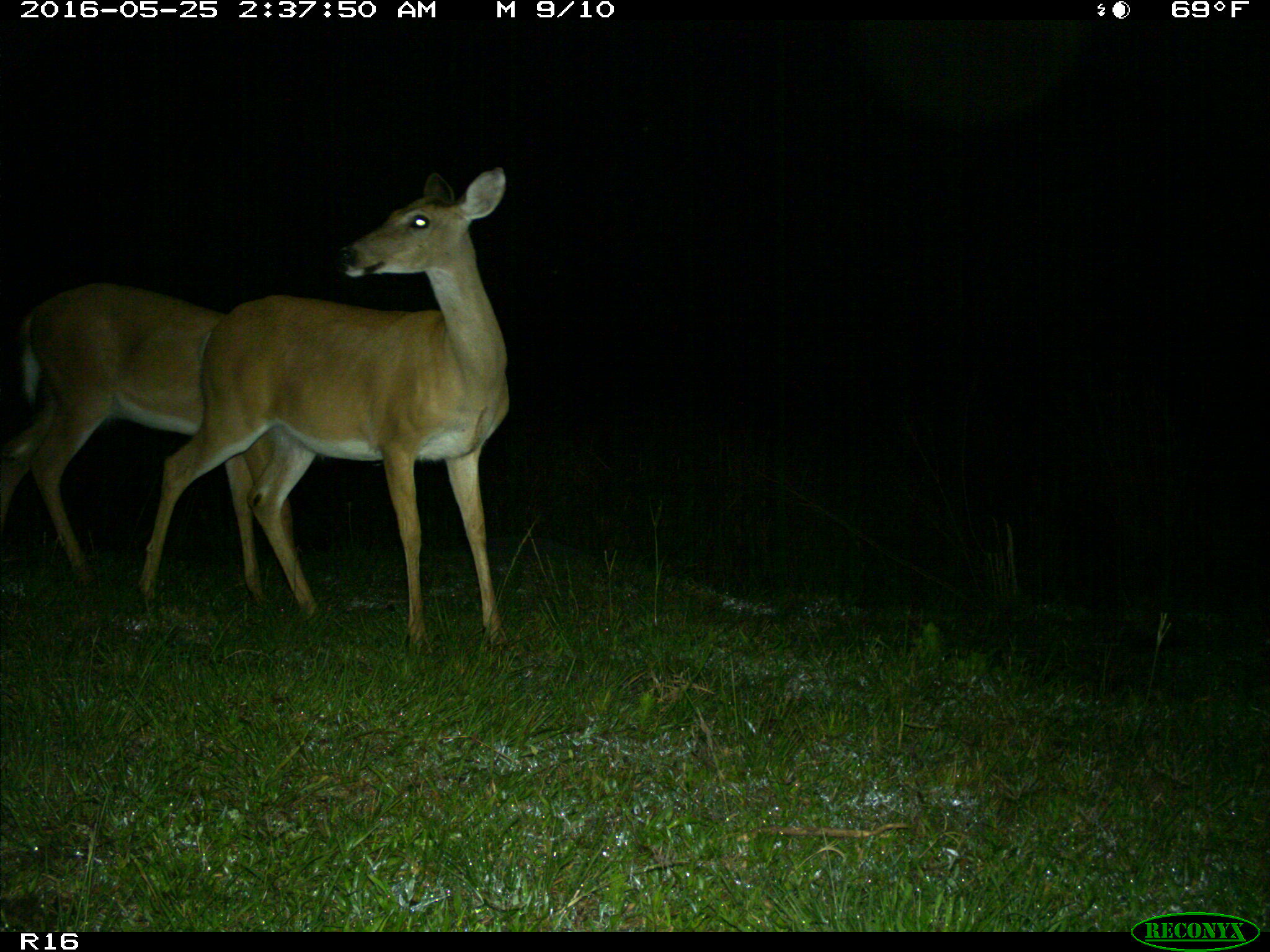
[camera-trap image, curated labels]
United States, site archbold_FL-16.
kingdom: Animalia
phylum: Chordata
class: Mammalia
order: Artiodactyla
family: Cervidae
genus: Odocoileus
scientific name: Odocoileus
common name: deer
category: unidentified deer